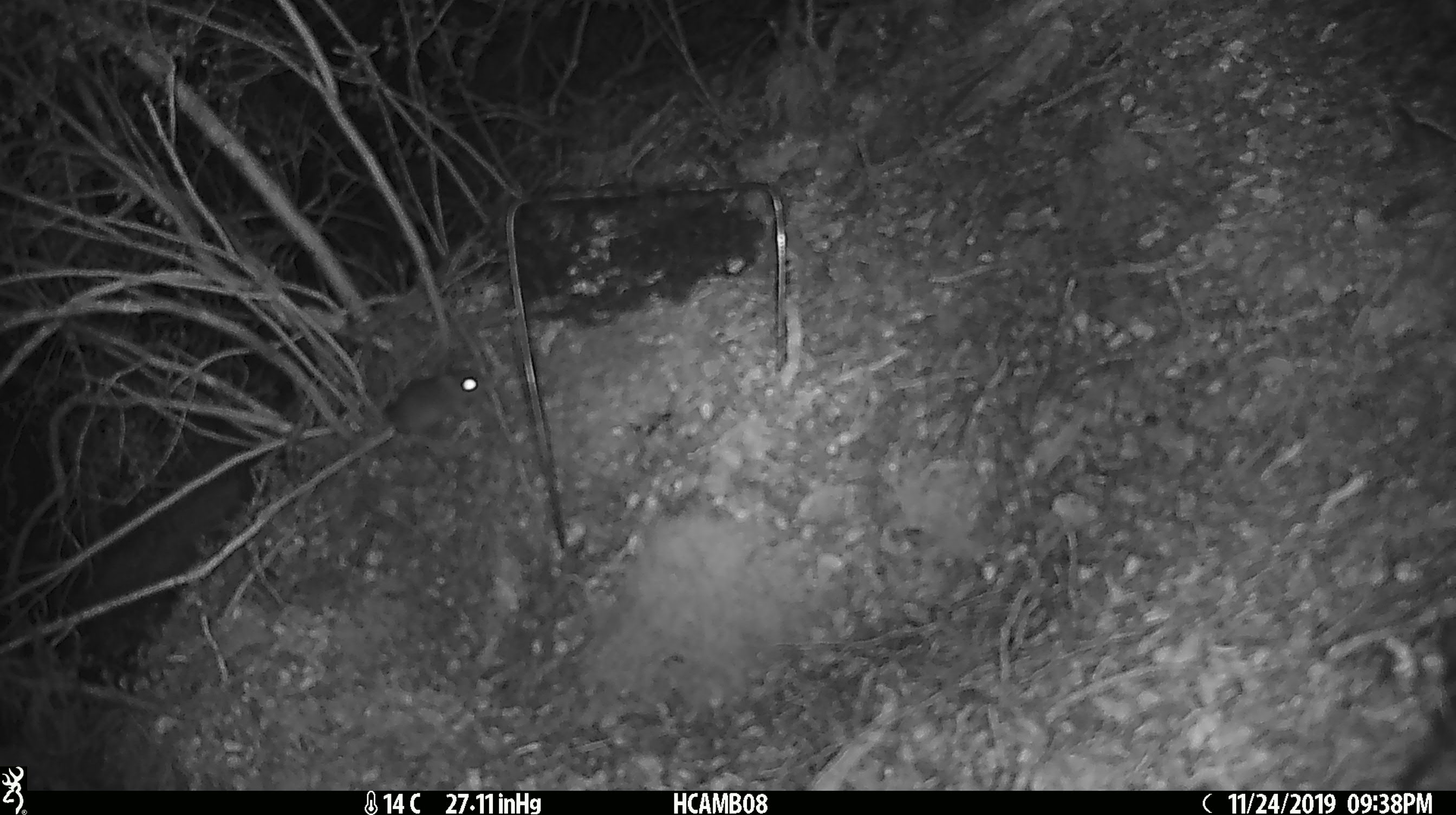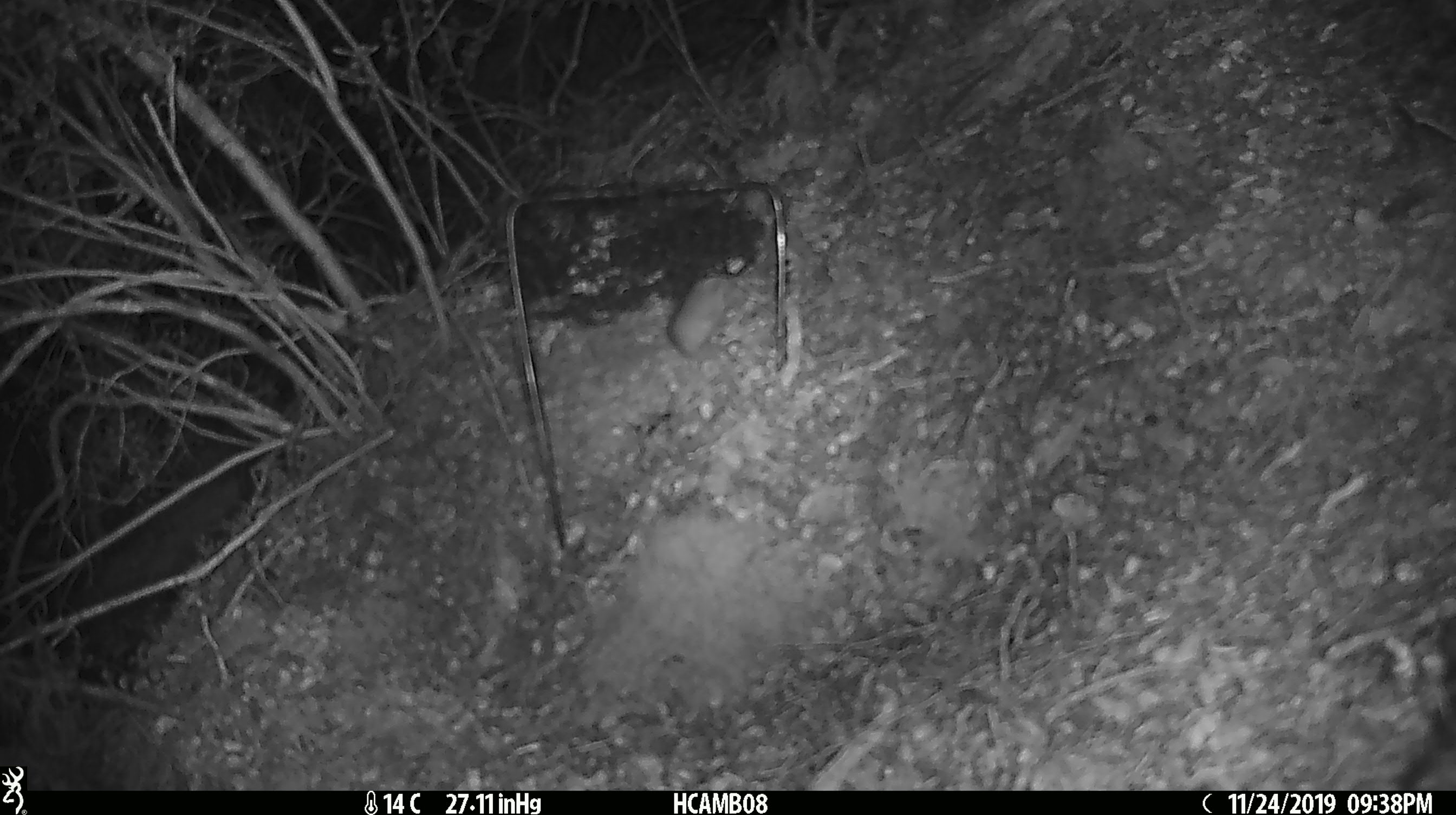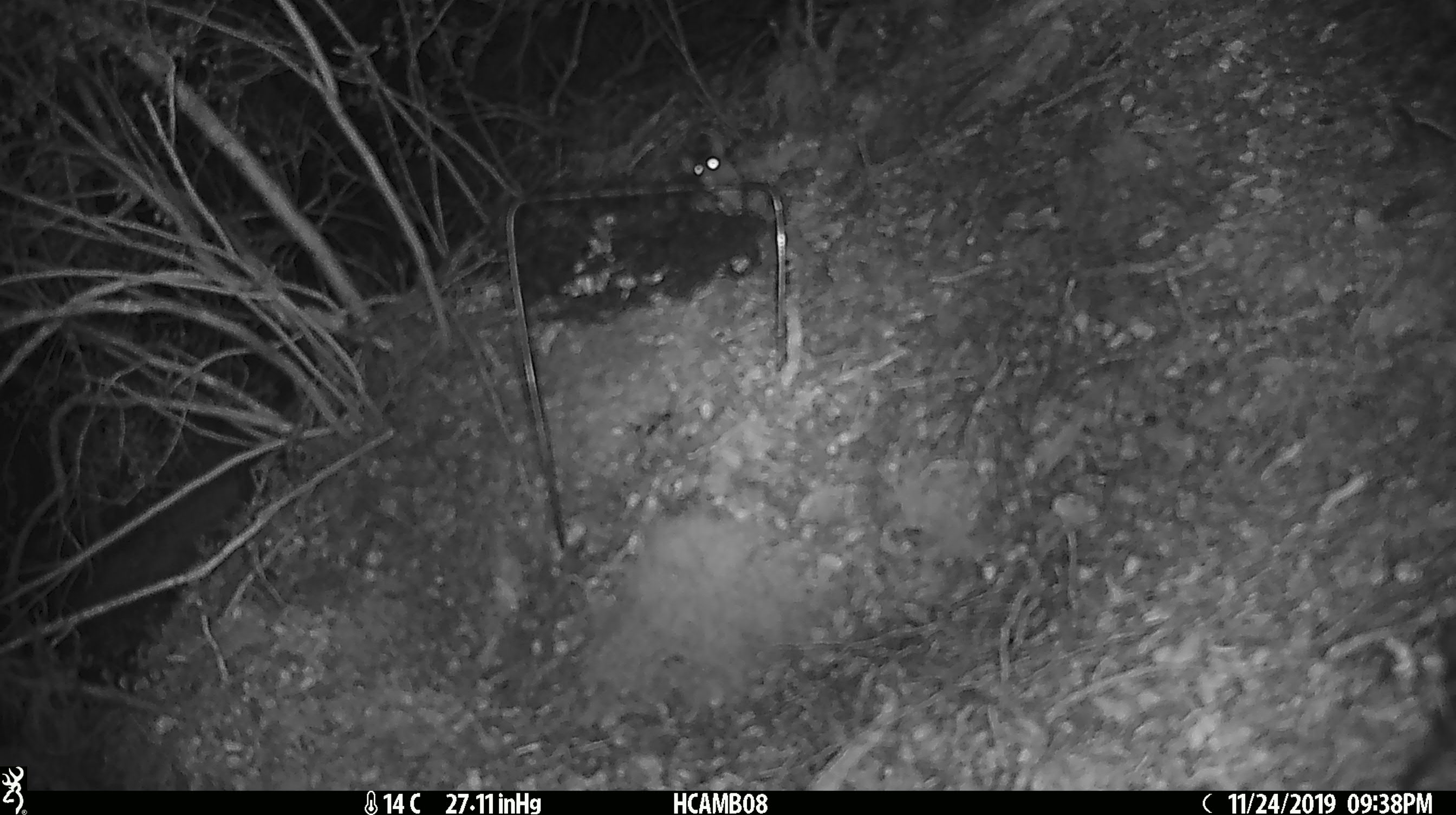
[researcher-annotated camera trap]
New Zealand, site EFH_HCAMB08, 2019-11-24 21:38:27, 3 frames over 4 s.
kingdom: Animalia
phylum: Chordata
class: Mammalia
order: Rodentia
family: Muridae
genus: Mus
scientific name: Mus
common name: mouse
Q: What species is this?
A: Mouse (Mus).